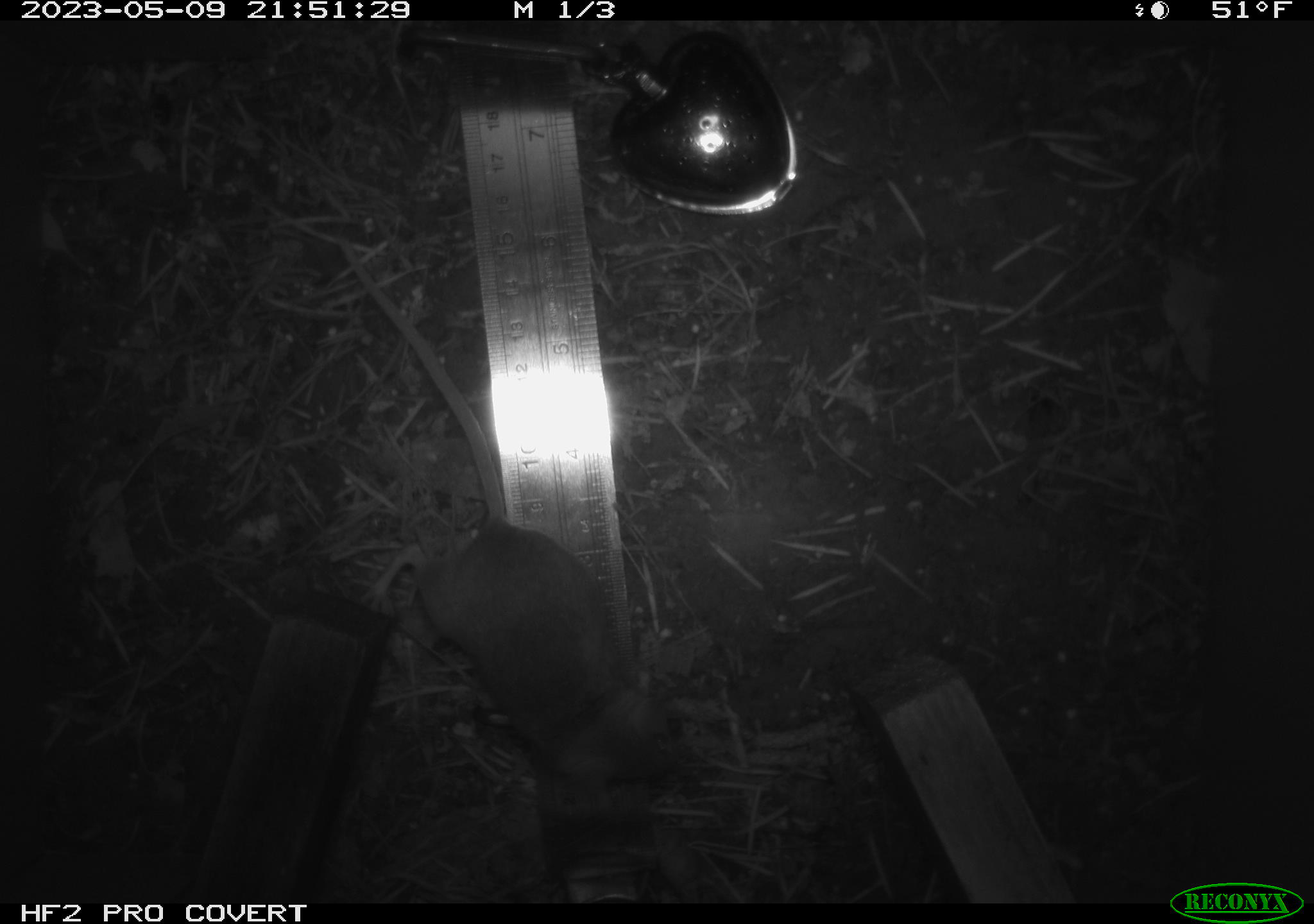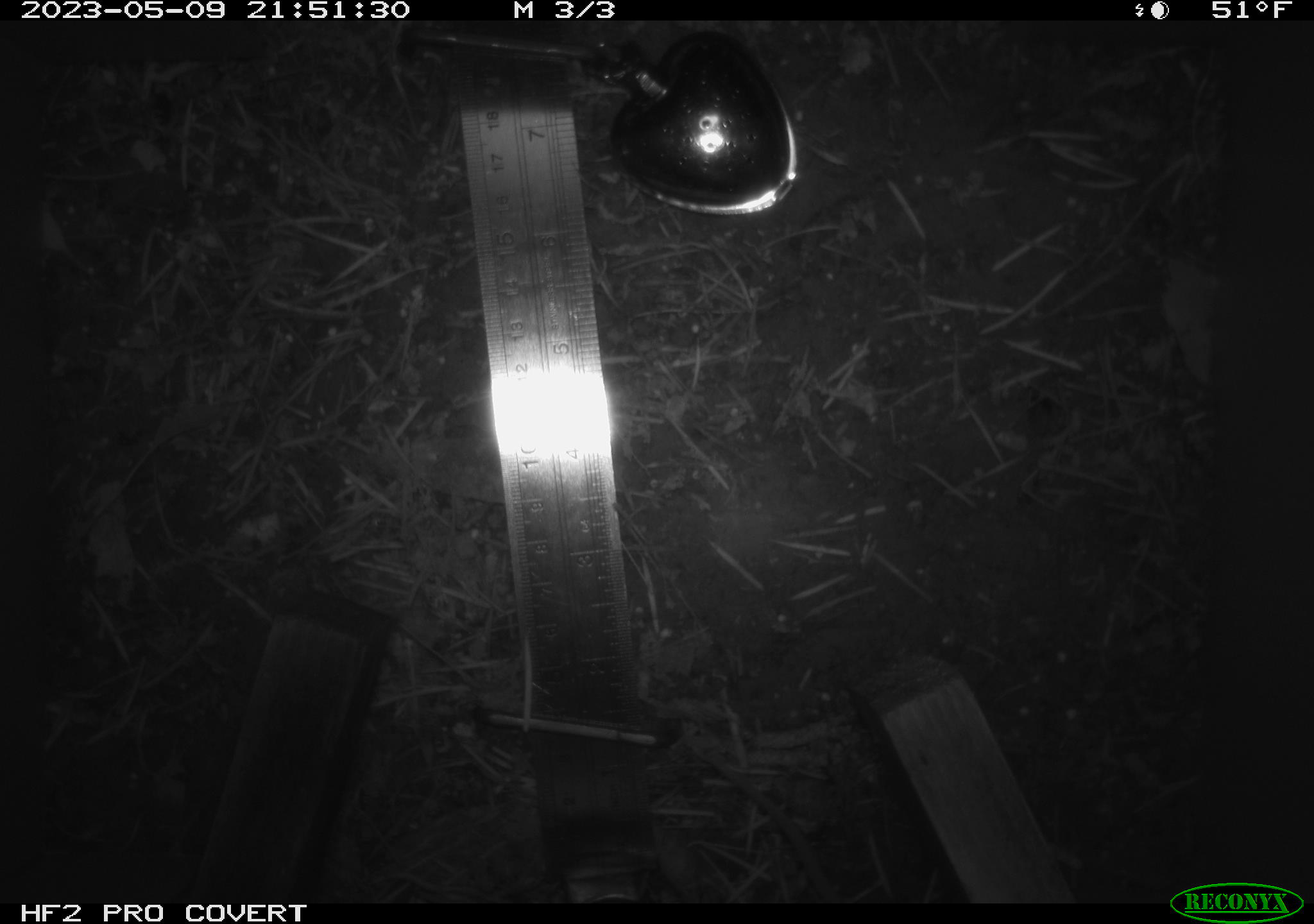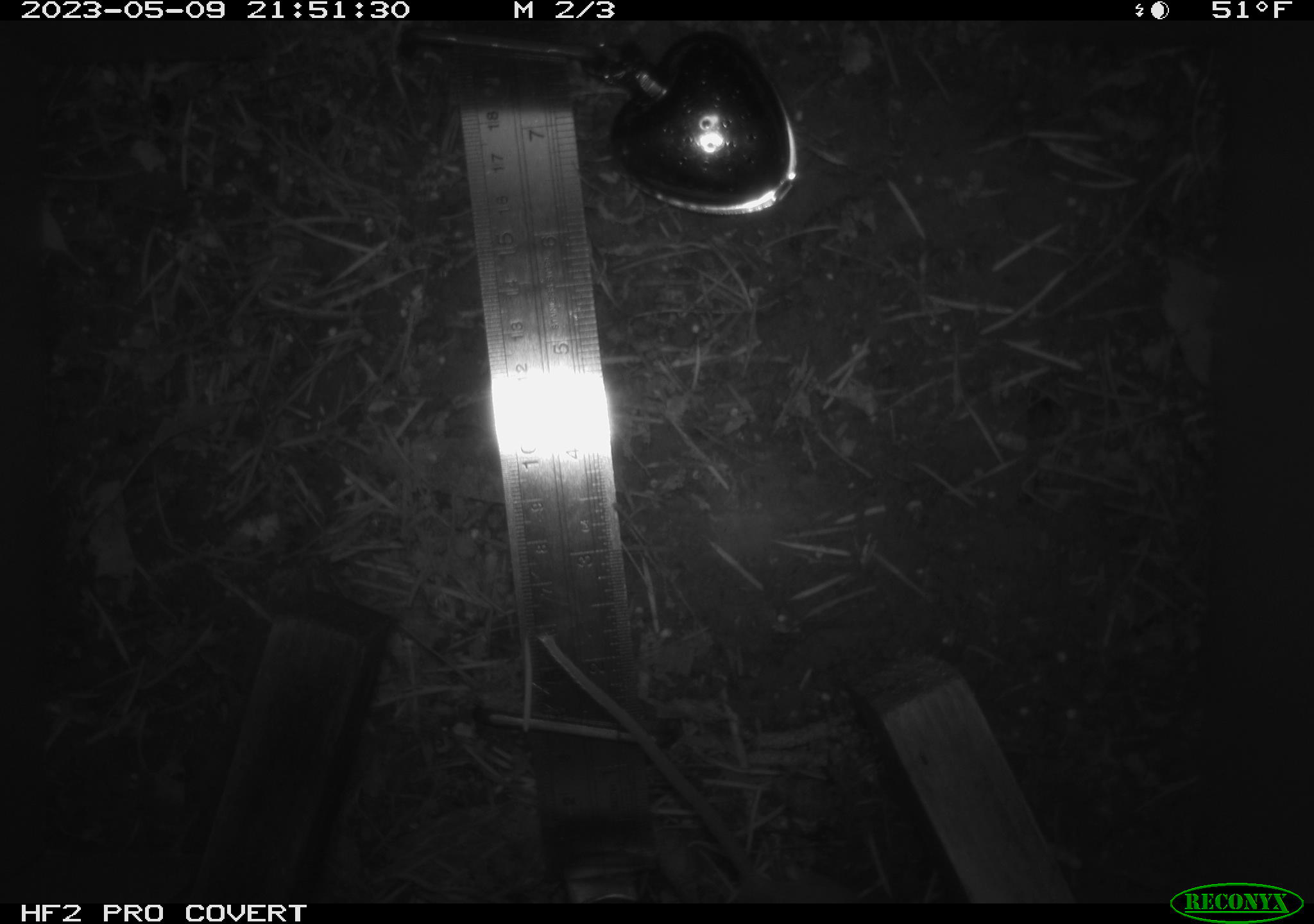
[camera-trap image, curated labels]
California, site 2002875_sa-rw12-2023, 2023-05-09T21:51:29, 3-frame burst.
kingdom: Animalia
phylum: Chordata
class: Mammalia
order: Rodentia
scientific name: Rodentia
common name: mouse species